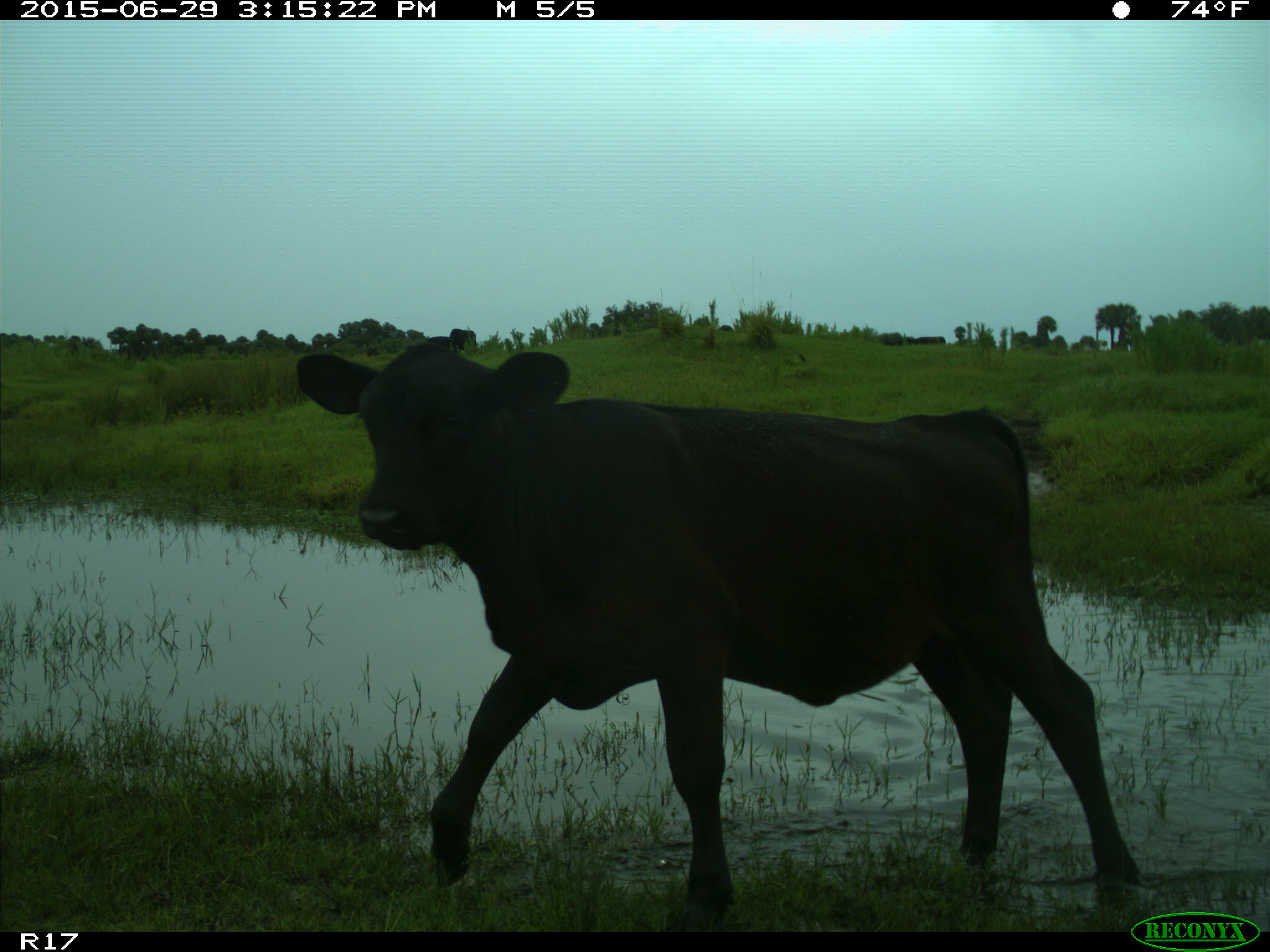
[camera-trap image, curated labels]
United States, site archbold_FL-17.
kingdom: Animalia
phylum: Chordata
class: Mammalia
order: Artiodactyla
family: Bovidae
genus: Bos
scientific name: Bos taurus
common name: domestic cow